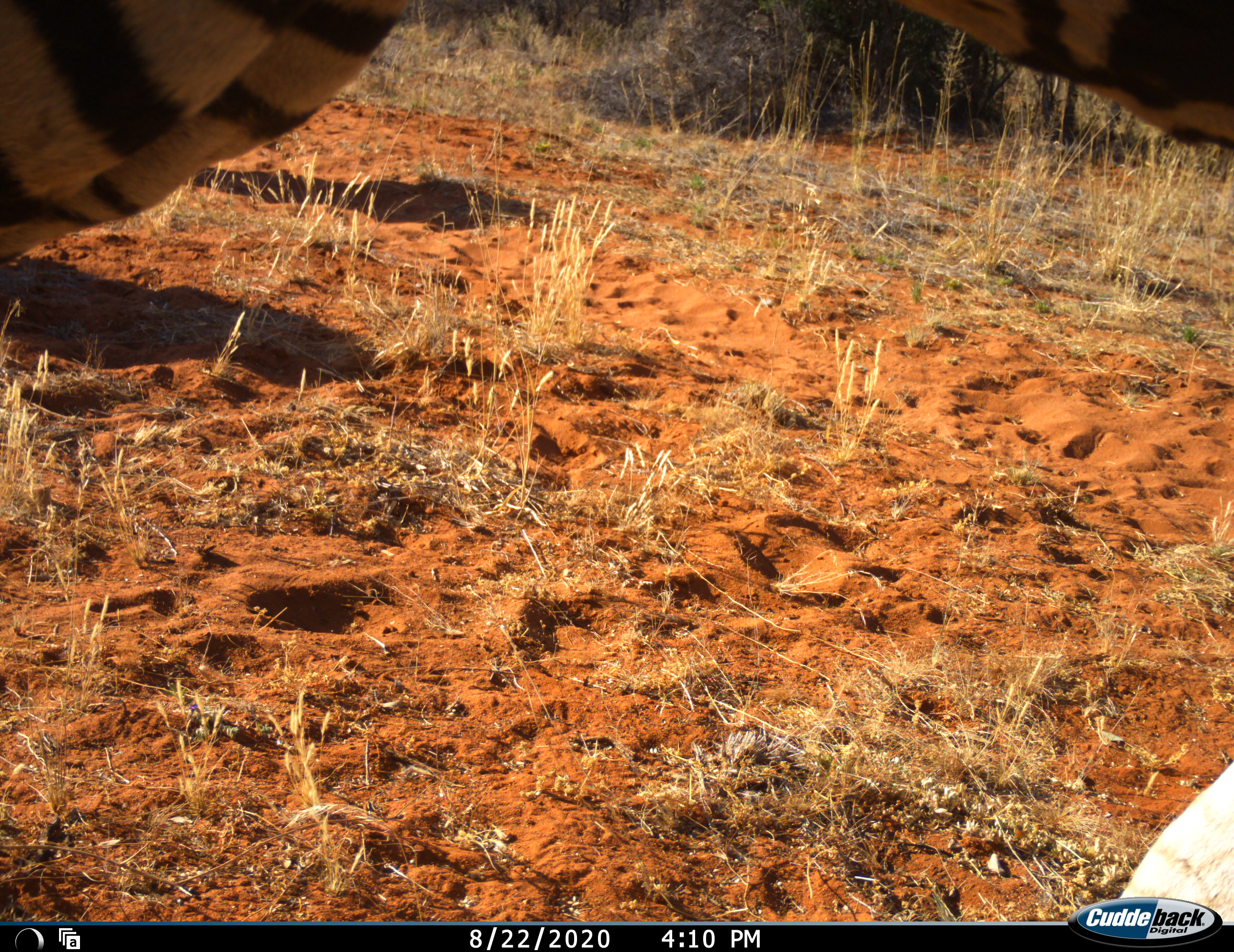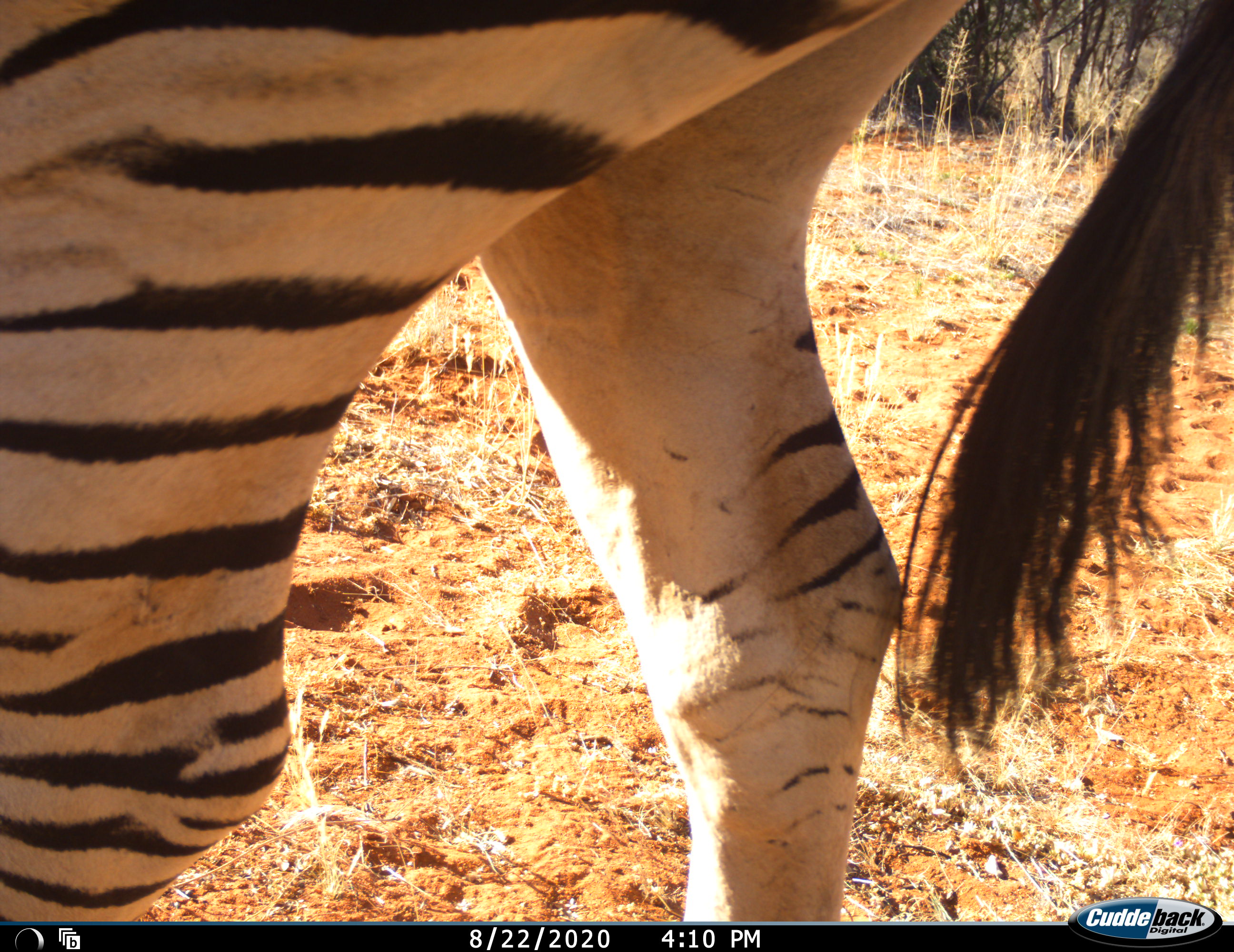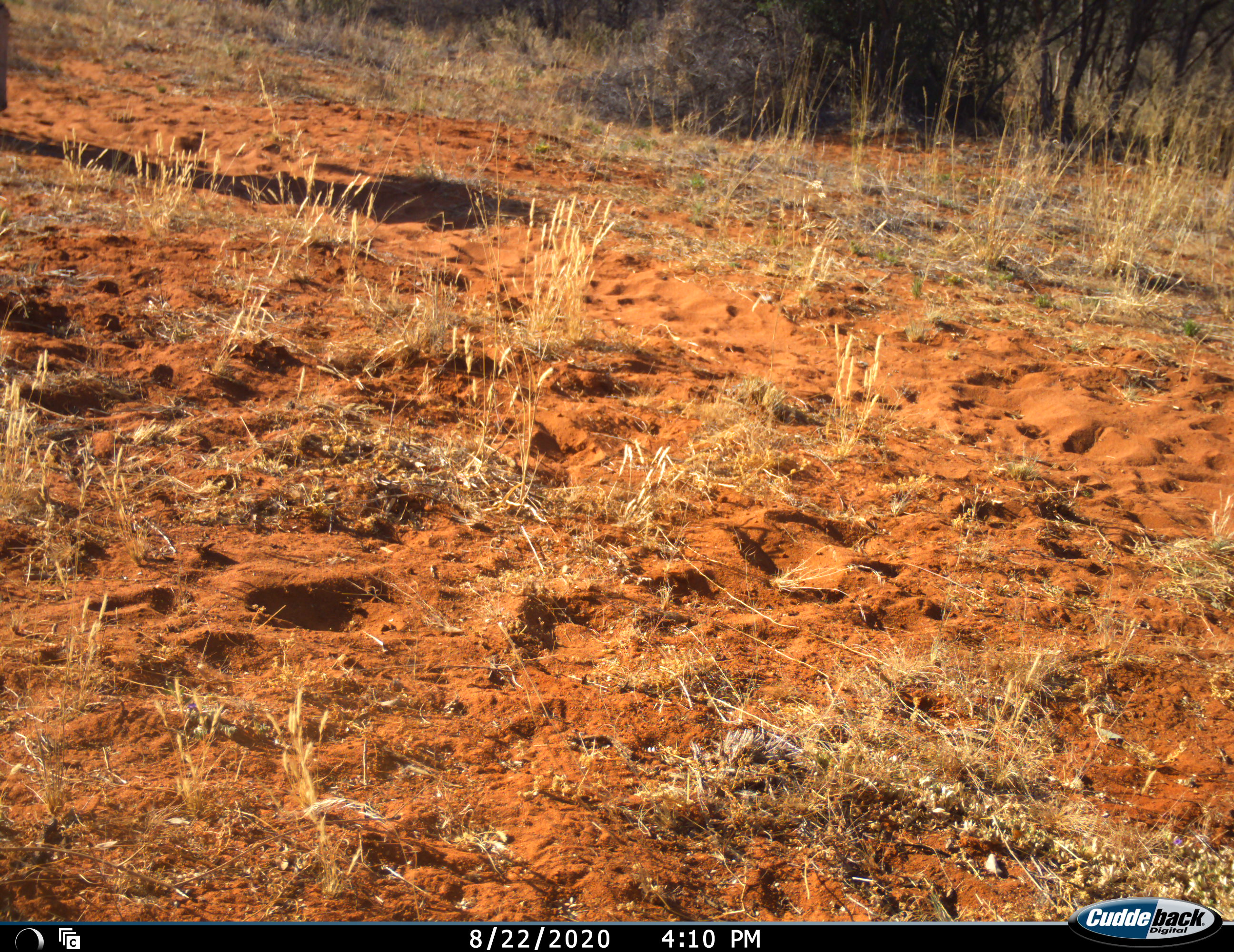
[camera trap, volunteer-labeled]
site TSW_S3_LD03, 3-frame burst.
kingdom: Animalia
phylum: Chordata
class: Mammalia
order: Perissodactyla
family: Equidae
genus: Equus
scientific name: Equus quagga burchellii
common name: burchell's zebra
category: zebraburchells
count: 1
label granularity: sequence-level